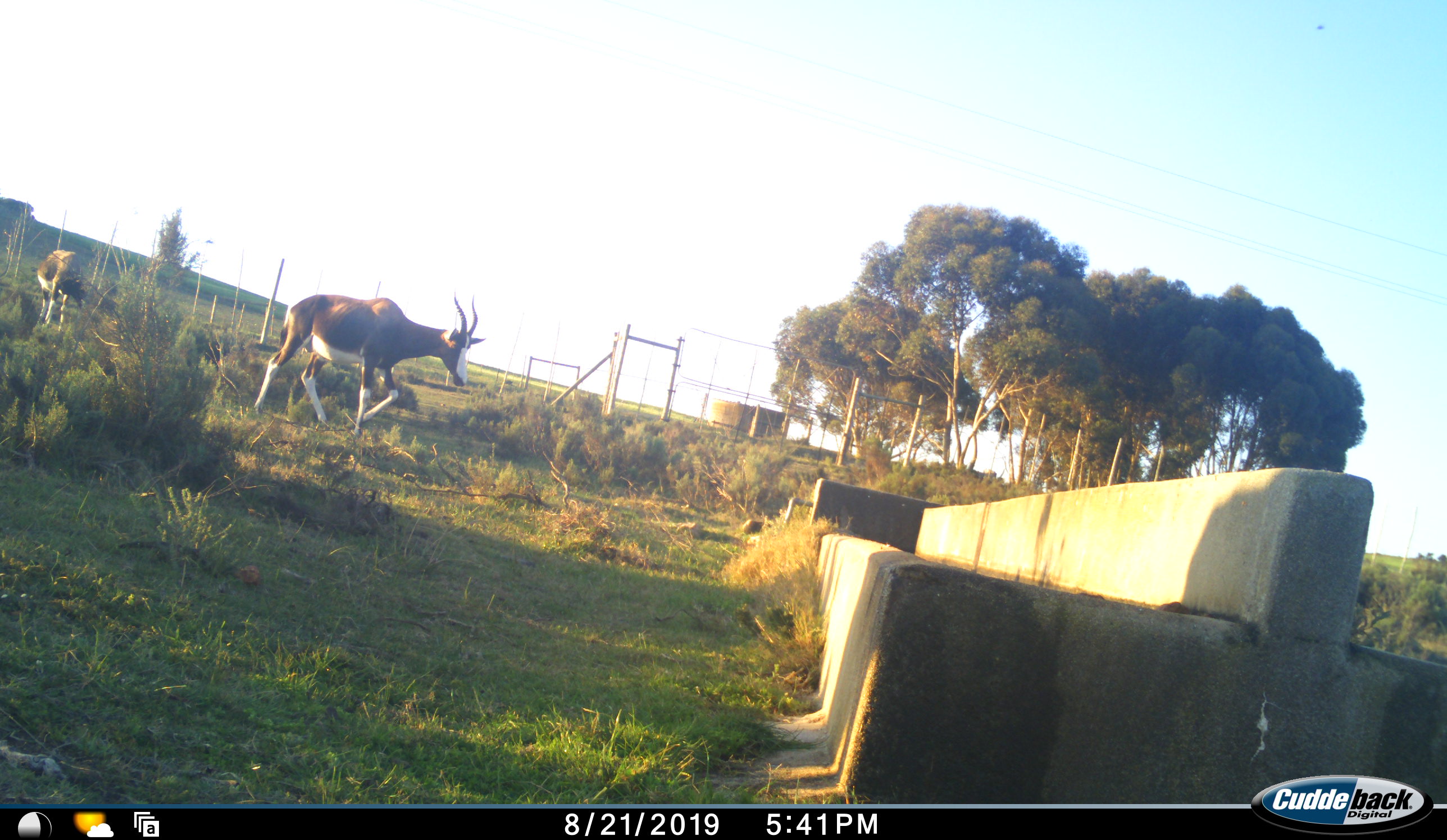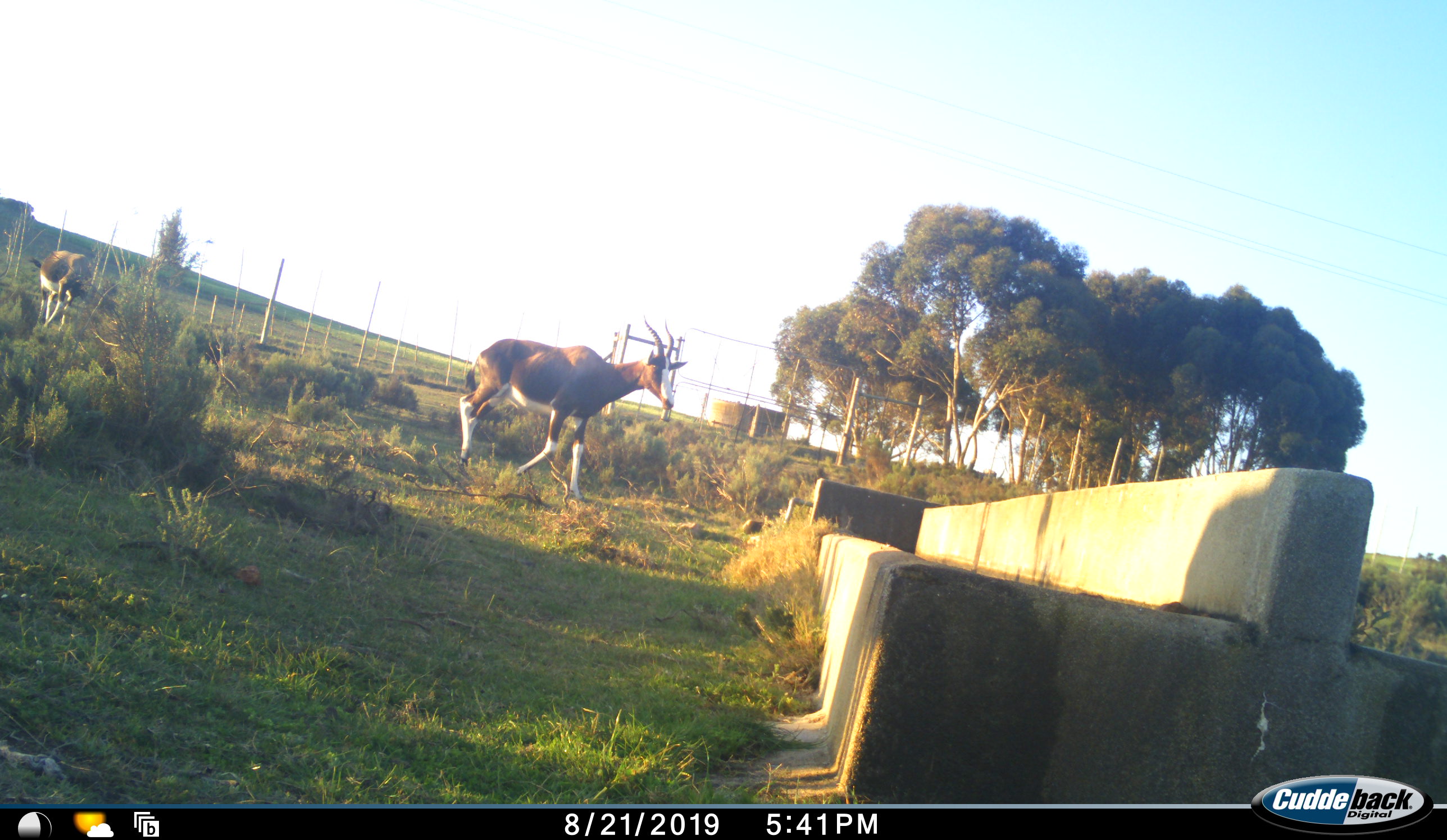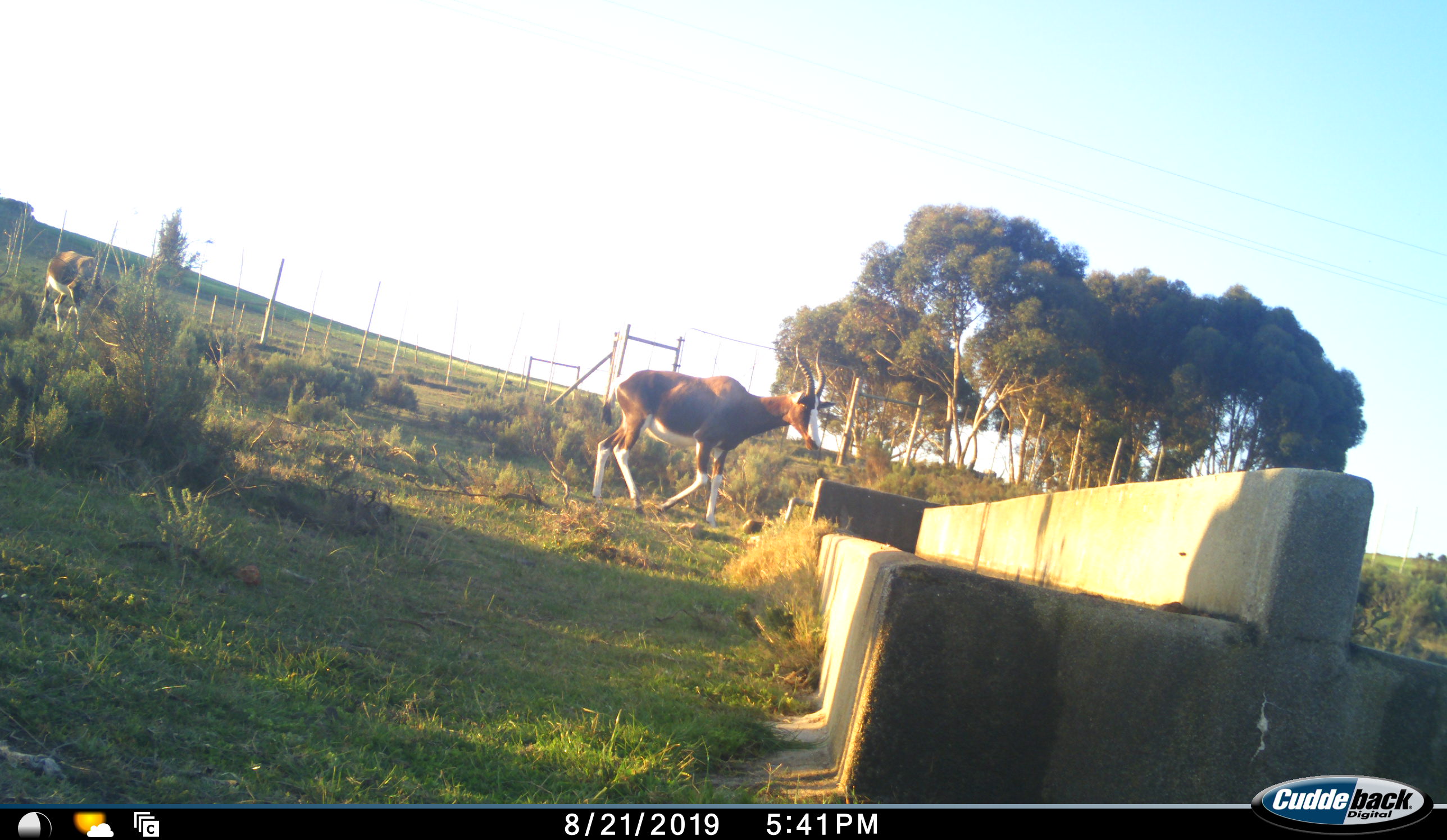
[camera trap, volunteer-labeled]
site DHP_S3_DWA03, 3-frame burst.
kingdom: Animalia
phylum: Chordata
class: Mammalia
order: Artiodactyla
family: Bovidae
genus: Damaliscus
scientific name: Damaliscus pygargus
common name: bontebok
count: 2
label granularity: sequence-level